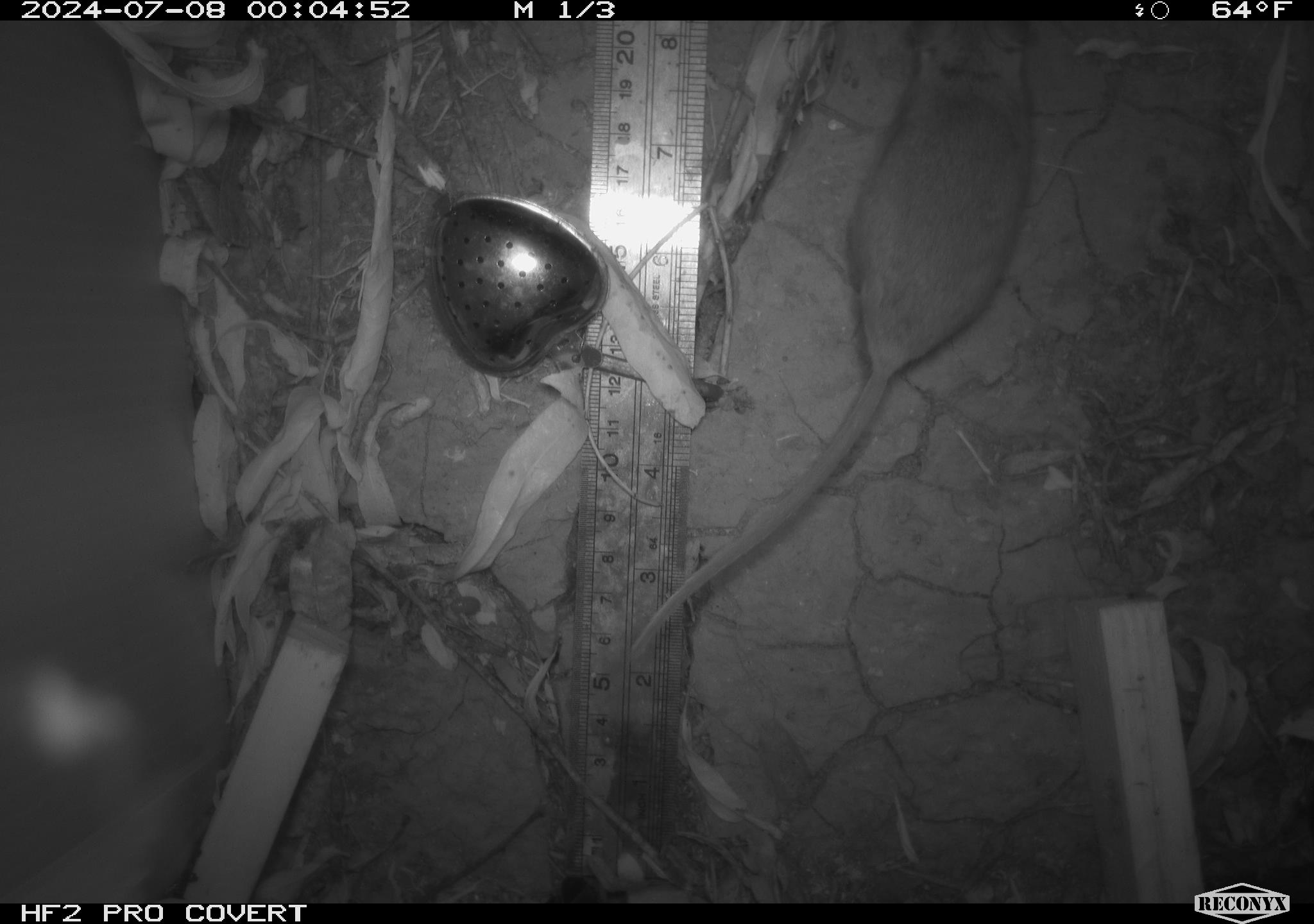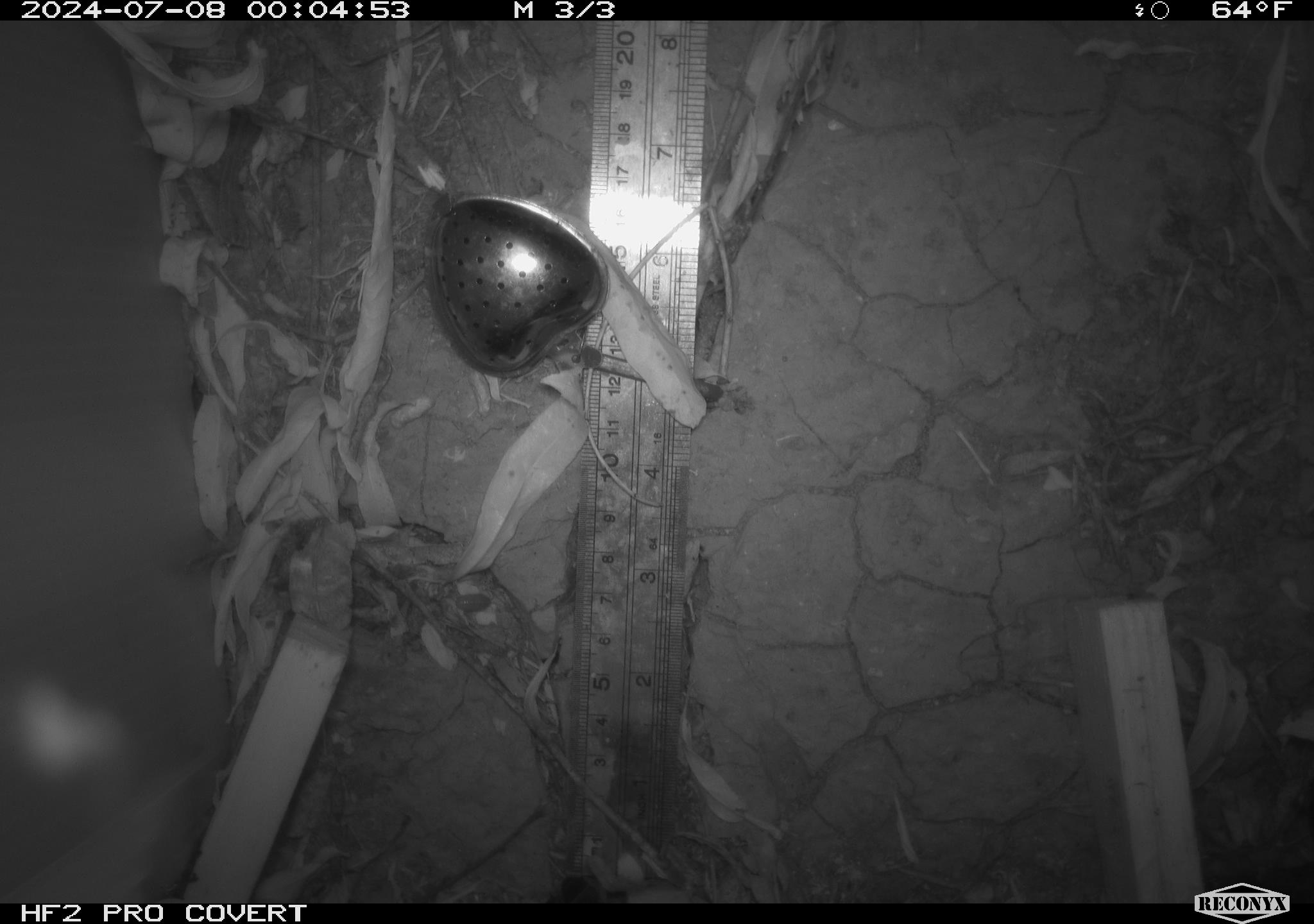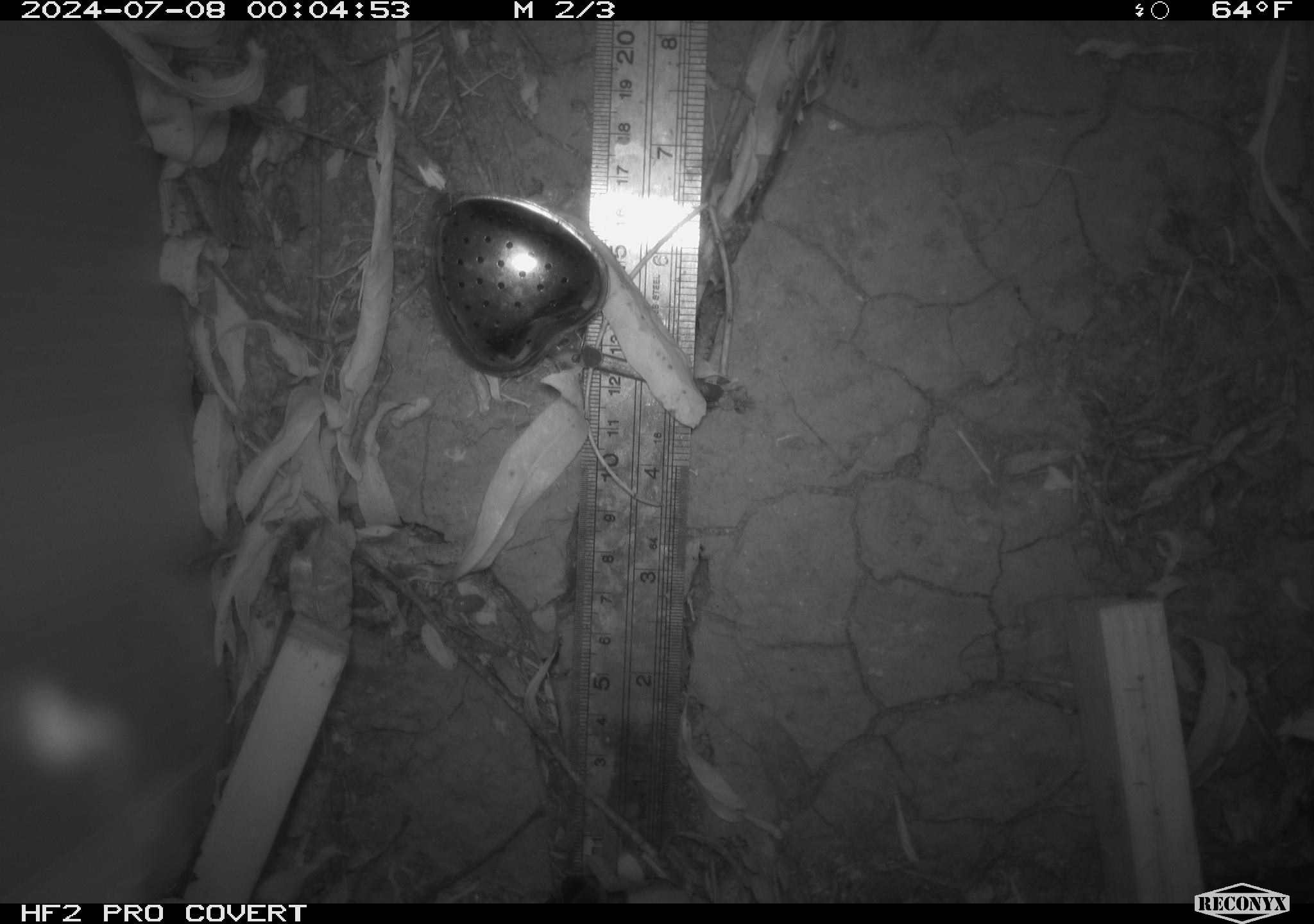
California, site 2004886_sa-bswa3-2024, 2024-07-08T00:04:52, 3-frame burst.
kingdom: Animalia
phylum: Chordata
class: Mammalia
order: Rodentia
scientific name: Rodentia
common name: mouse species